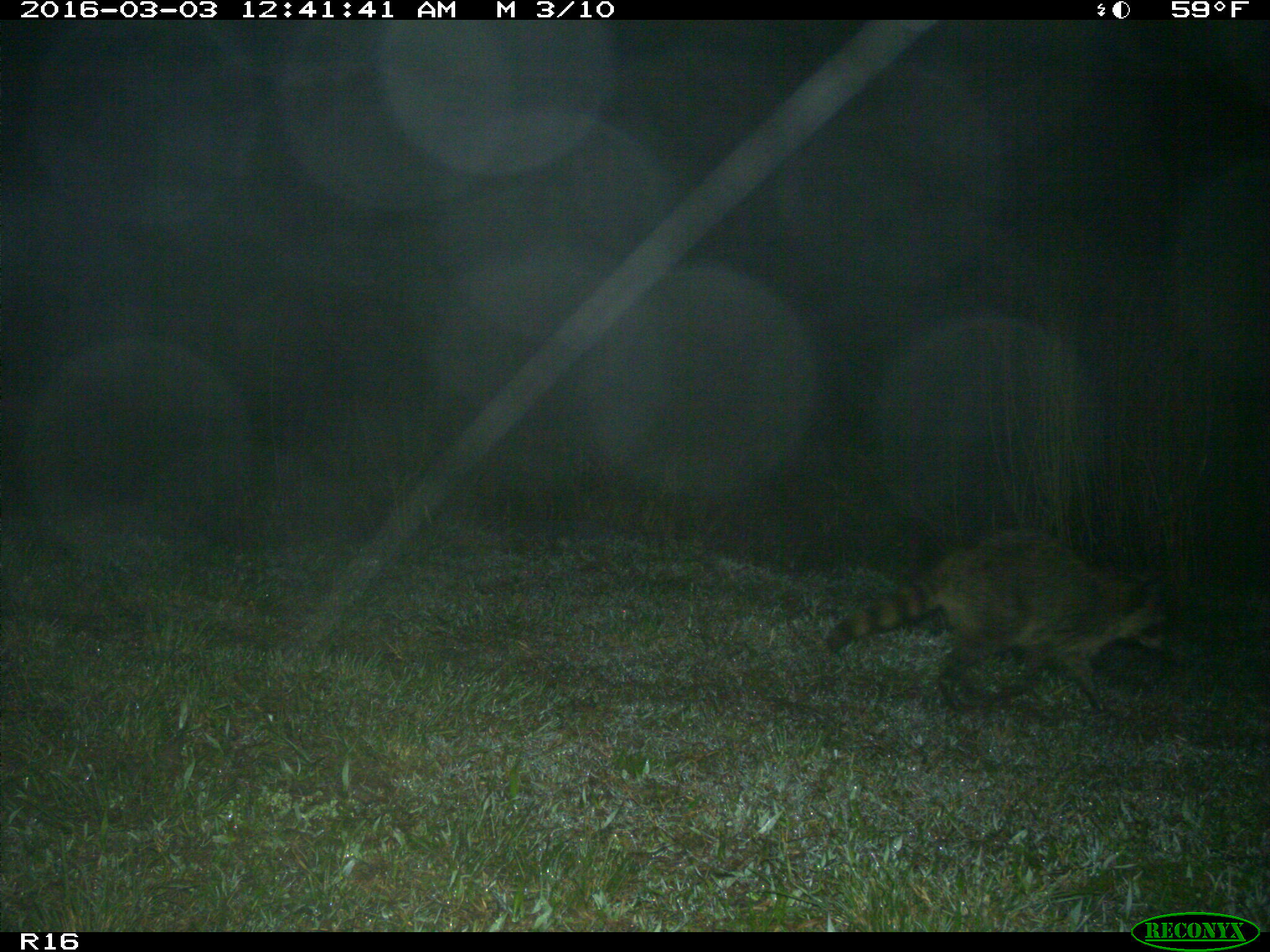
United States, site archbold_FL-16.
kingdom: Animalia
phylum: Chordata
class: Mammalia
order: Carnivora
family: Procyonidae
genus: Procyon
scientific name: Procyon lotor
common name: common raccoon